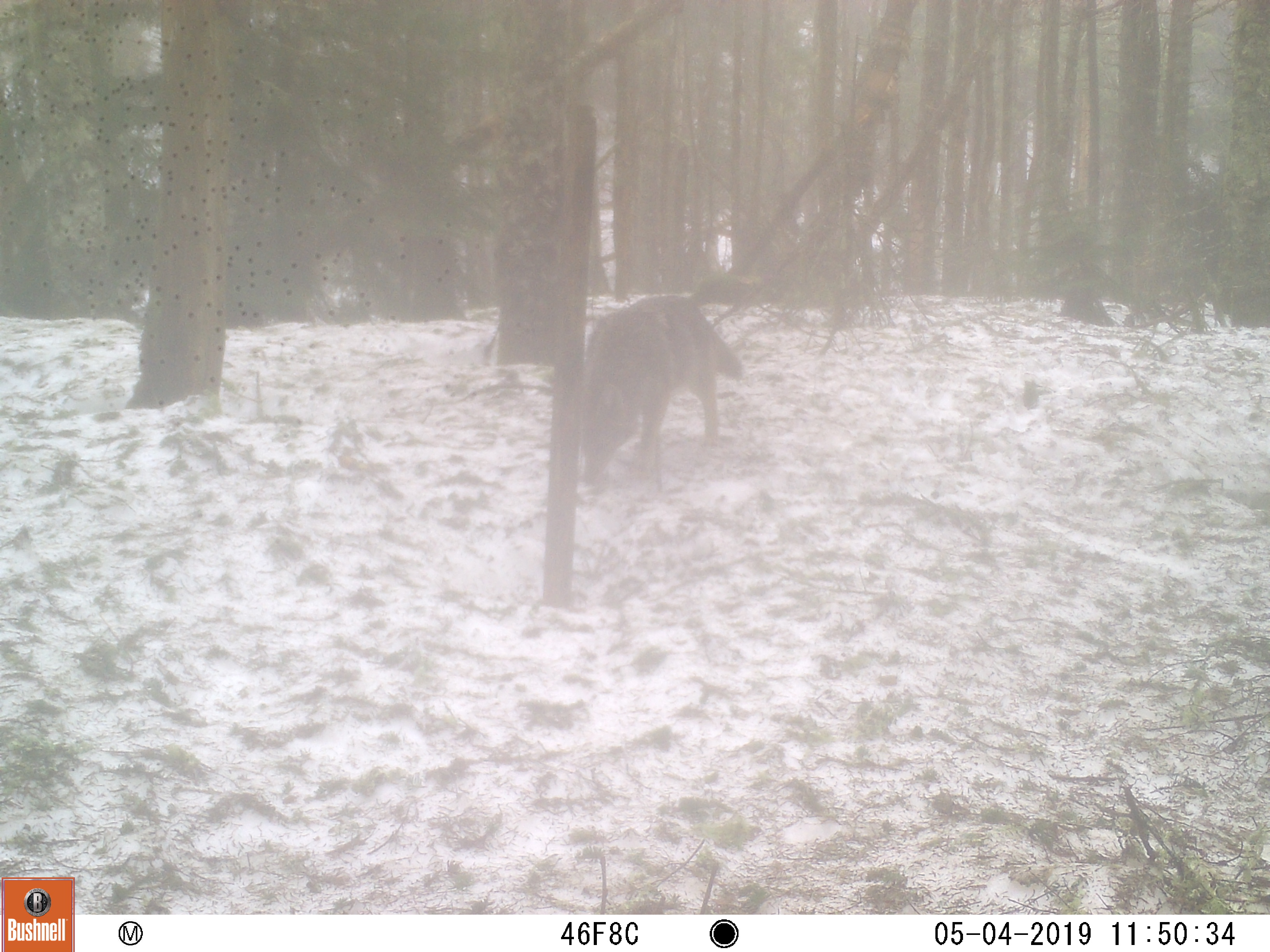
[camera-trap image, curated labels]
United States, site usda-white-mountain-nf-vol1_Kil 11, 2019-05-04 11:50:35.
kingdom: Animalia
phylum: Chordata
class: Mammalia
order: Carnivora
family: Canidae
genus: Canis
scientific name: Canis latrans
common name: coyote